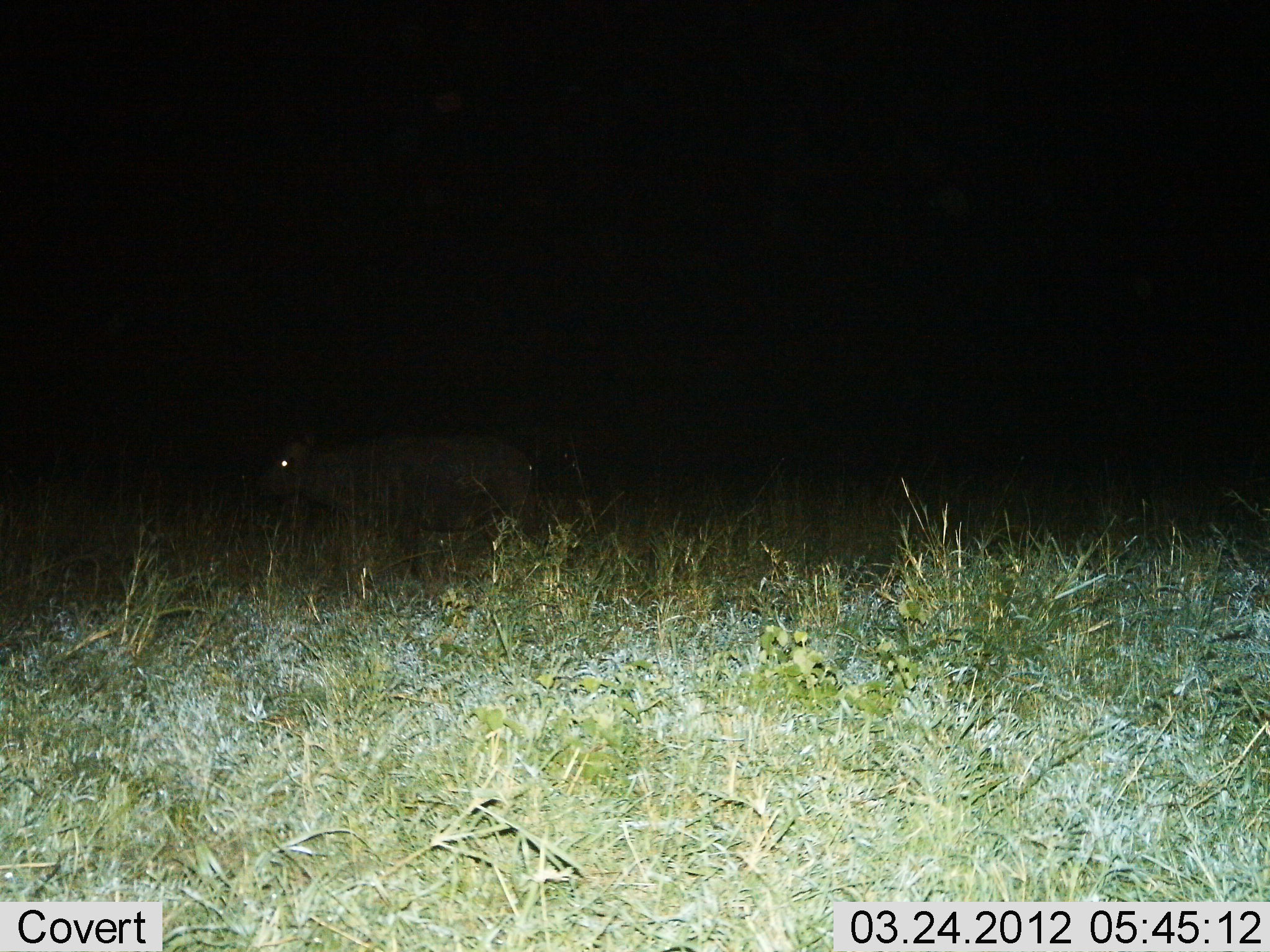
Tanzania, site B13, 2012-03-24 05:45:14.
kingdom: Animalia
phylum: Chordata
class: Mammalia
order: Artiodactyla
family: Bovidae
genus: Syncerus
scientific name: Syncerus caffer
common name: cape buffalo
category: buffalo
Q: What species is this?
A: Buffalo (cape buffalo) (Syncerus caffer).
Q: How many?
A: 1.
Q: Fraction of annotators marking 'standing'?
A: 68%.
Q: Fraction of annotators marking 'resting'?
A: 0%.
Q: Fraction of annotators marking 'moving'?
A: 32%.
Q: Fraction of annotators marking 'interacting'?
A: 0%.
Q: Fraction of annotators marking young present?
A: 5%.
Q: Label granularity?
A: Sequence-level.